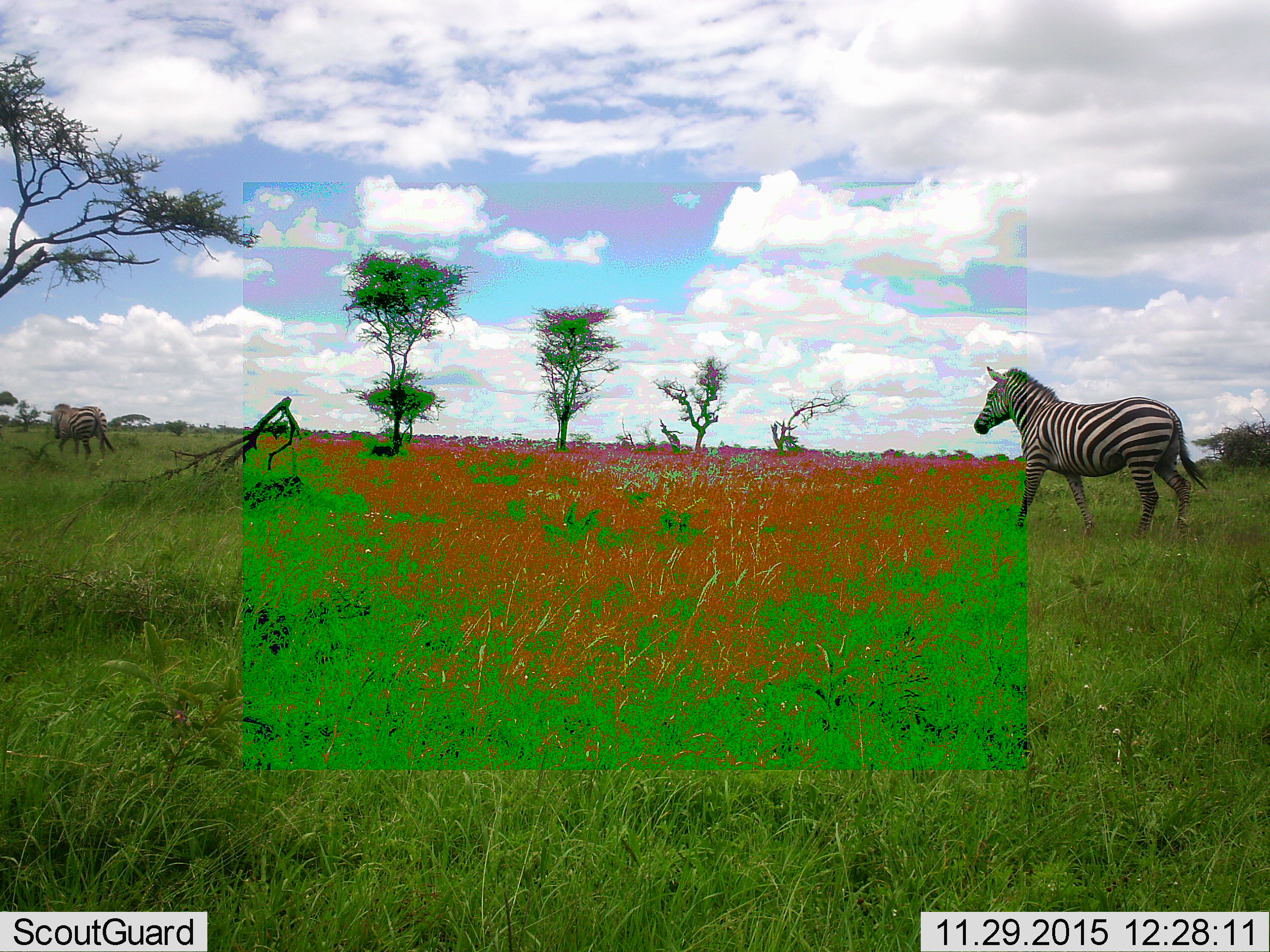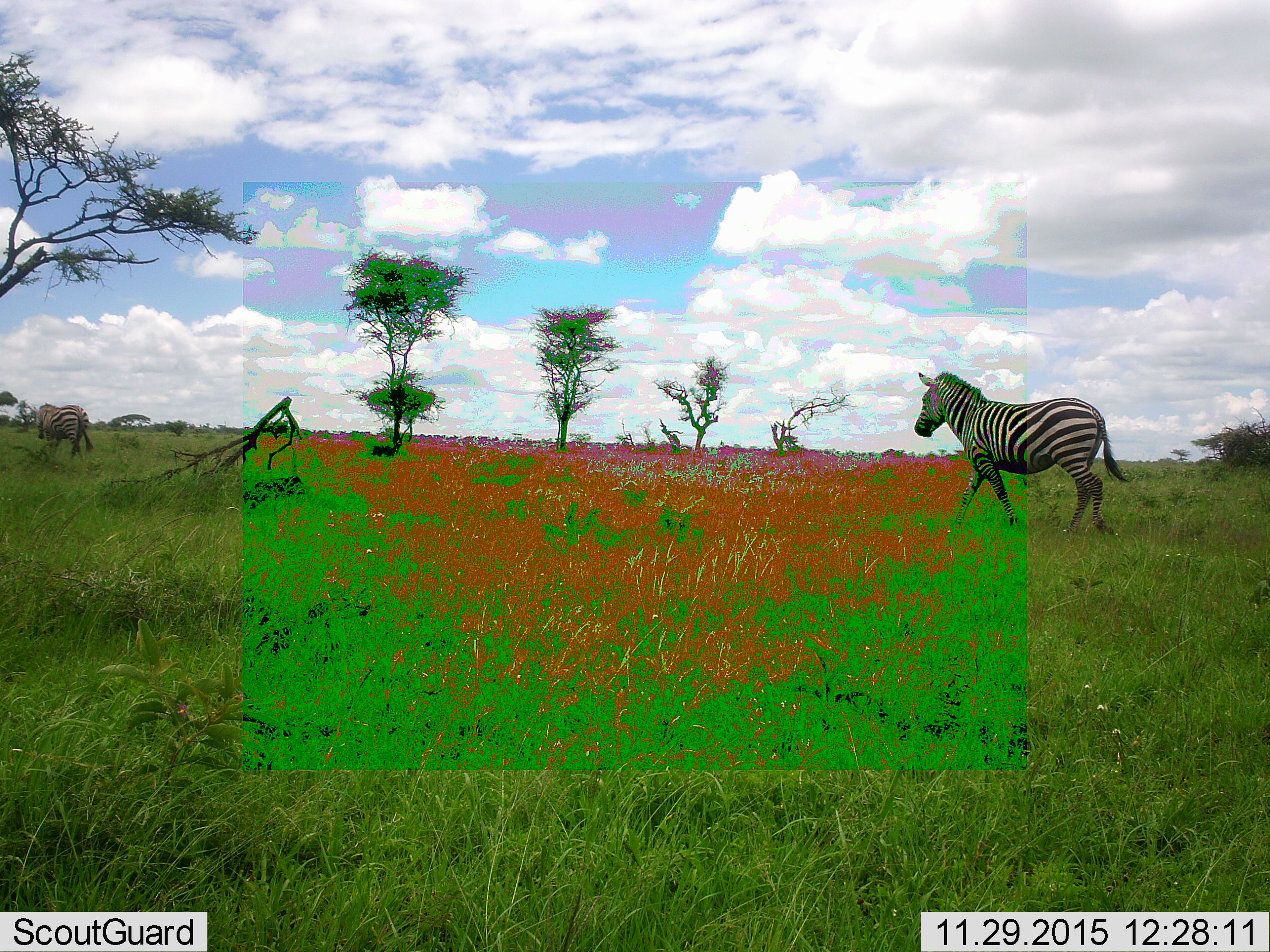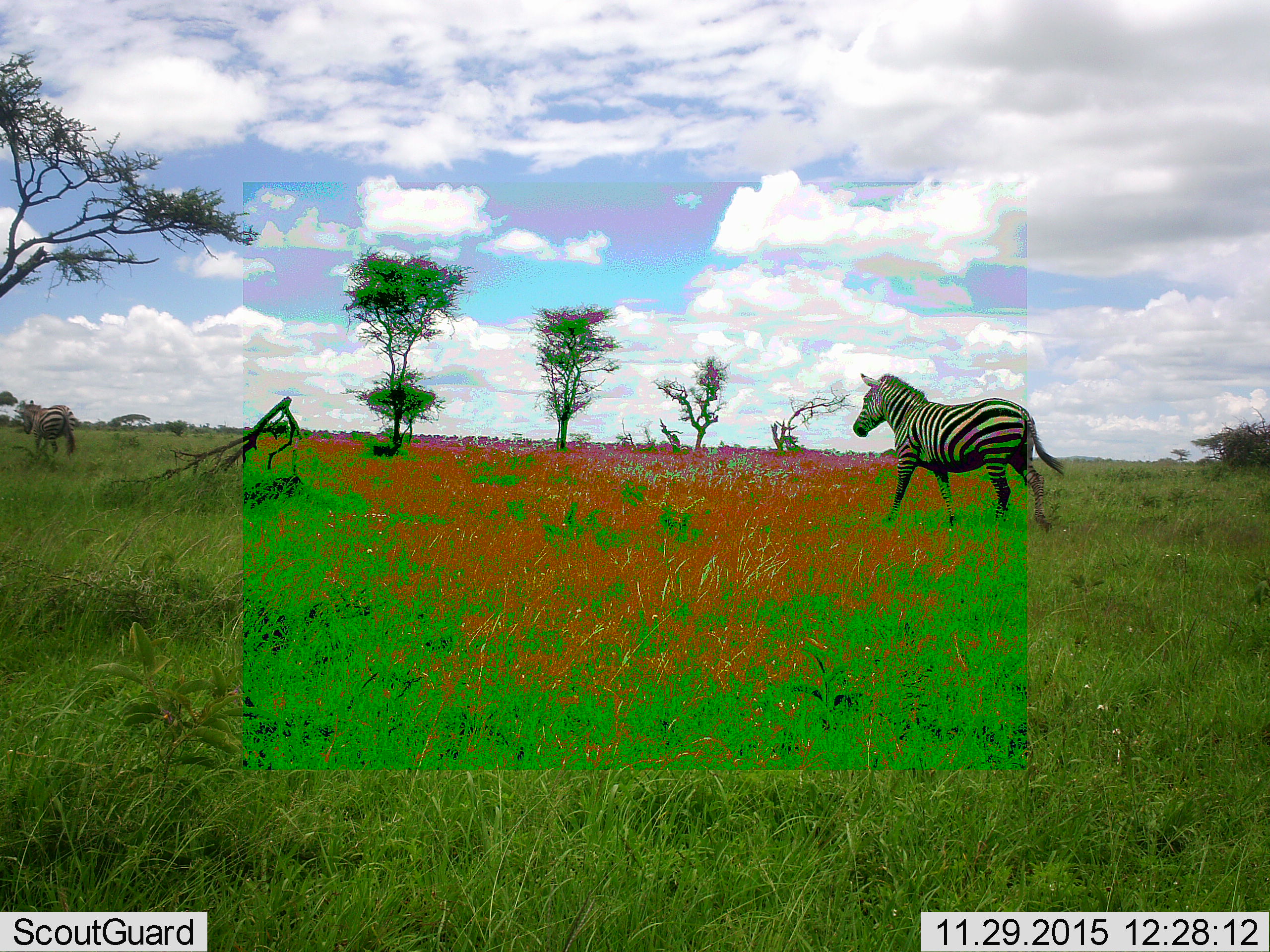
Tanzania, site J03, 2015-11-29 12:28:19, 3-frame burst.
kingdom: Animalia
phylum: Chordata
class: Mammalia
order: Perissodactyla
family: Equidae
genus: Equus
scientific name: Equus quagga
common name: plains zebra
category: zebra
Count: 2.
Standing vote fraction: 0%.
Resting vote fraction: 0%.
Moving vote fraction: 100%.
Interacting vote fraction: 0%.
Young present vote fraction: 0%.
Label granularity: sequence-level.